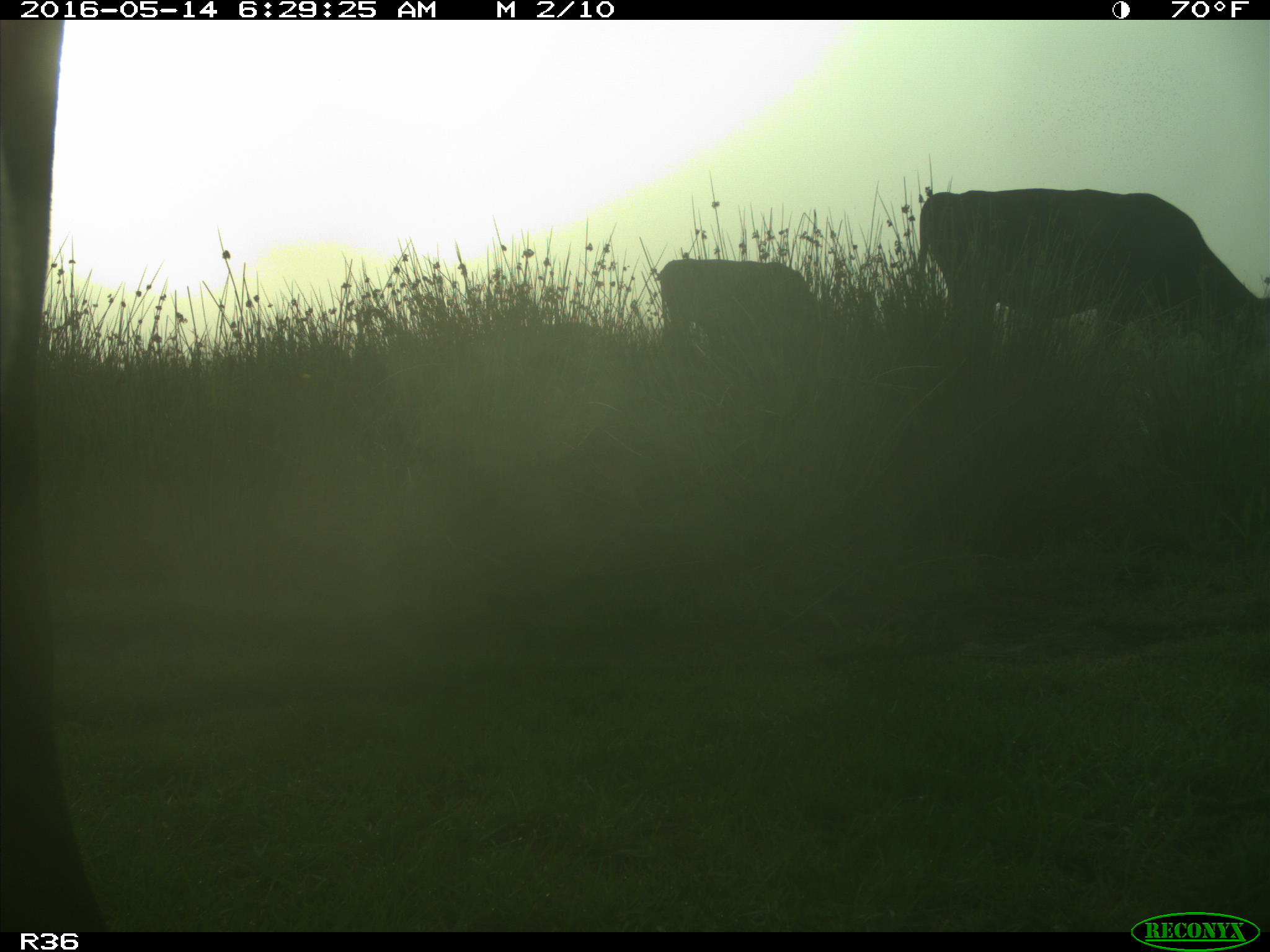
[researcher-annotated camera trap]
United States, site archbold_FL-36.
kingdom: Animalia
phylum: Chordata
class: Mammalia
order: Artiodactyla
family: Bovidae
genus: Bos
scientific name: Bos taurus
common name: domestic cow